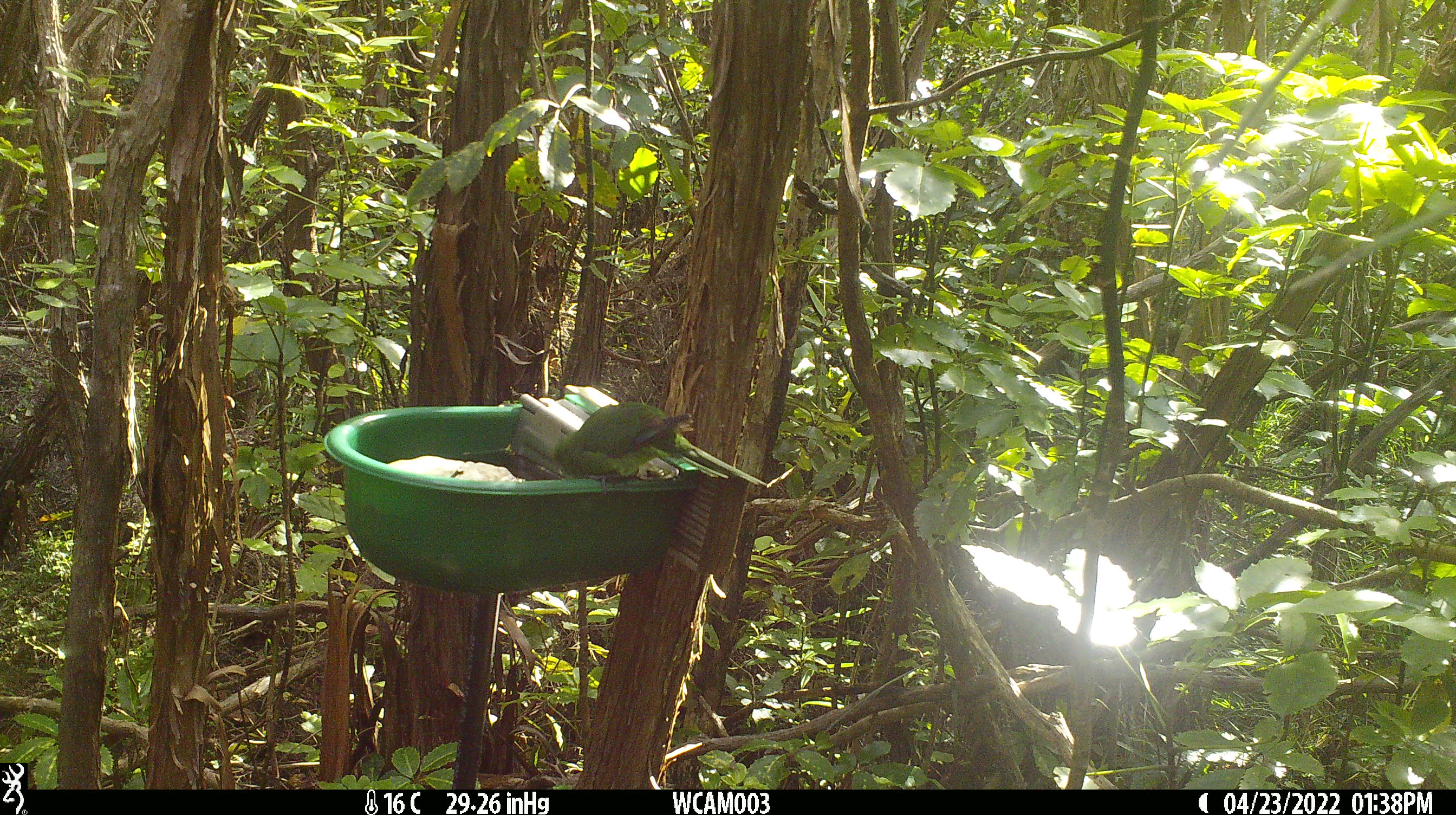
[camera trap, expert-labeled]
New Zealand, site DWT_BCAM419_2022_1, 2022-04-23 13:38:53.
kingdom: Animalia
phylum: Chordata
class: Aves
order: Psittaciformes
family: Psittaculidae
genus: Cyanoramphus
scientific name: Cyanoramphus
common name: parakeet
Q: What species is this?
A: Parakeet (Cyanoramphus).